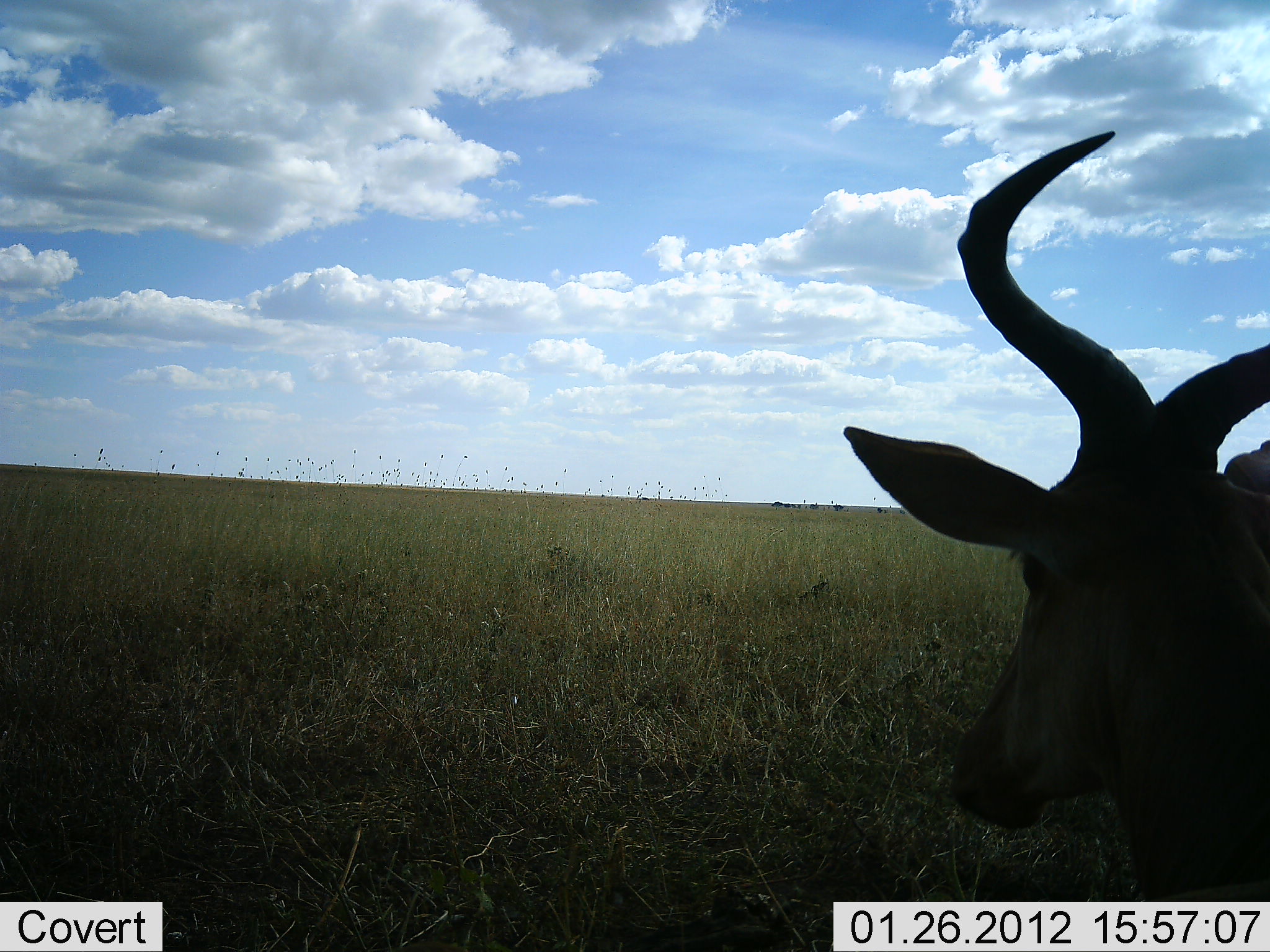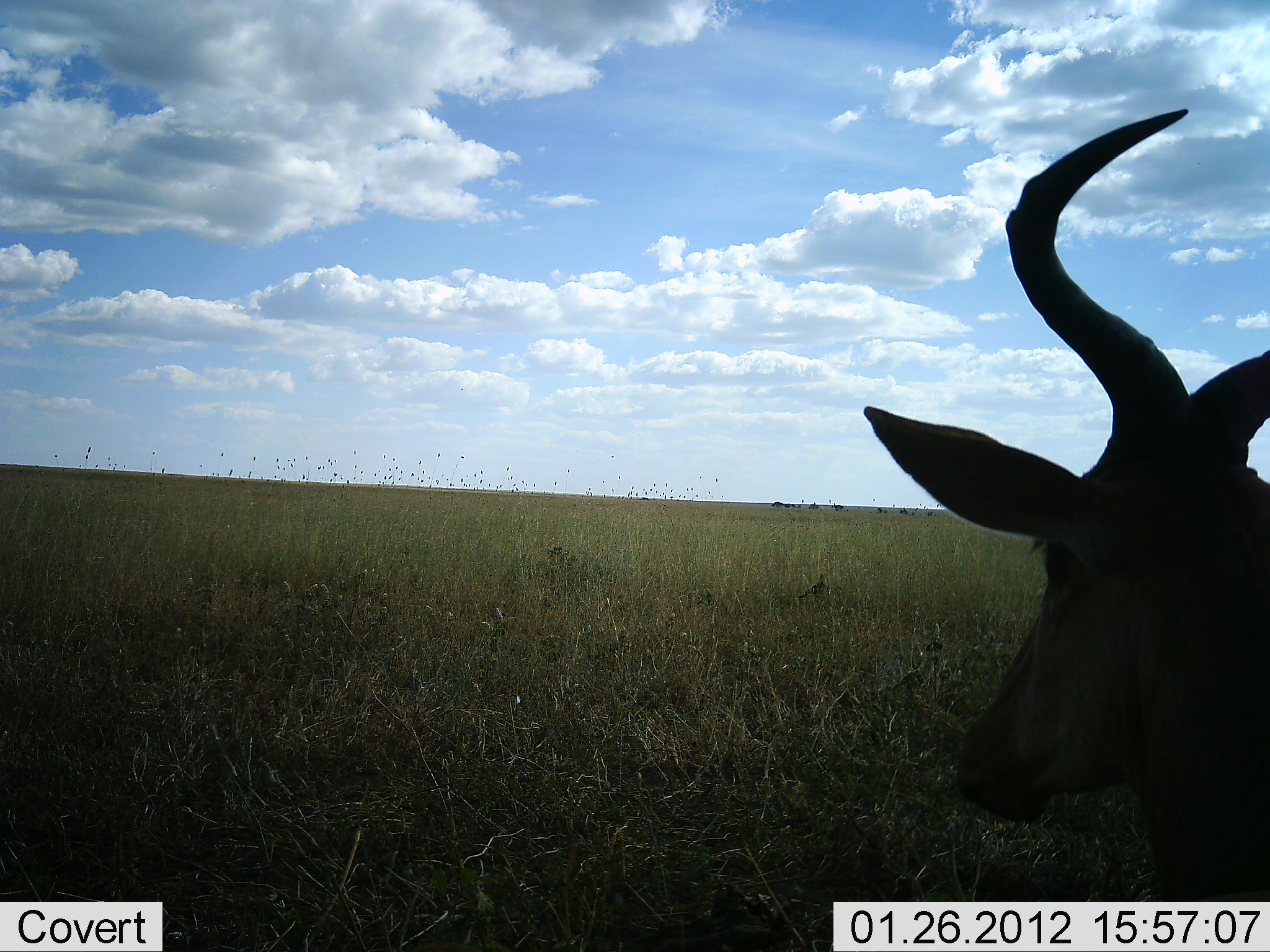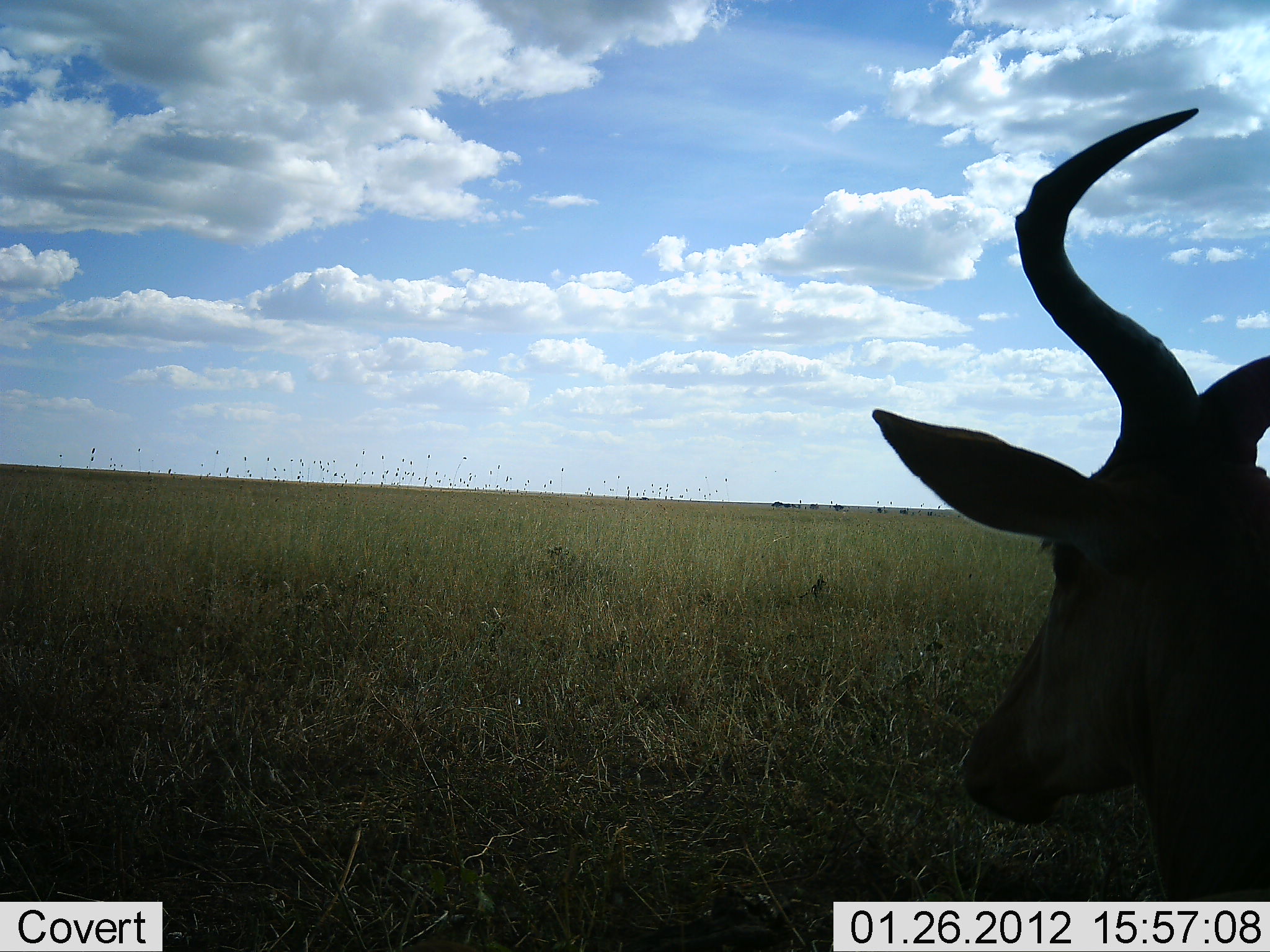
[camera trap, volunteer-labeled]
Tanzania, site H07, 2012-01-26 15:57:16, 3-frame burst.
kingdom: Animalia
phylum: Chordata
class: Mammalia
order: Artiodactyla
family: Bovidae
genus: Alcelaphus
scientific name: Alcelaphus buselaphus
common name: hartebeest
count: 1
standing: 41%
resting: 59%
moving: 0%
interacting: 0%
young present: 0%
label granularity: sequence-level